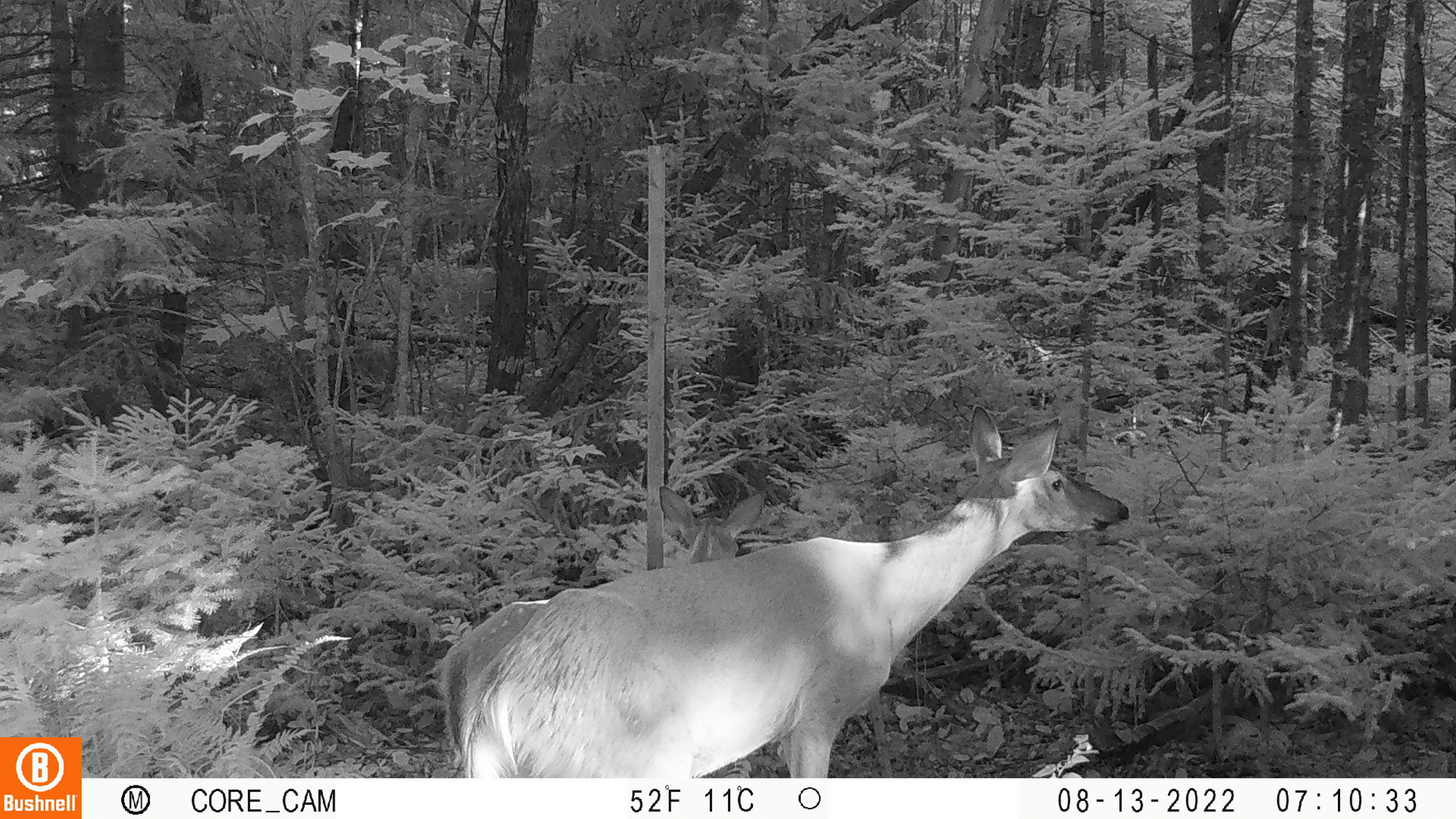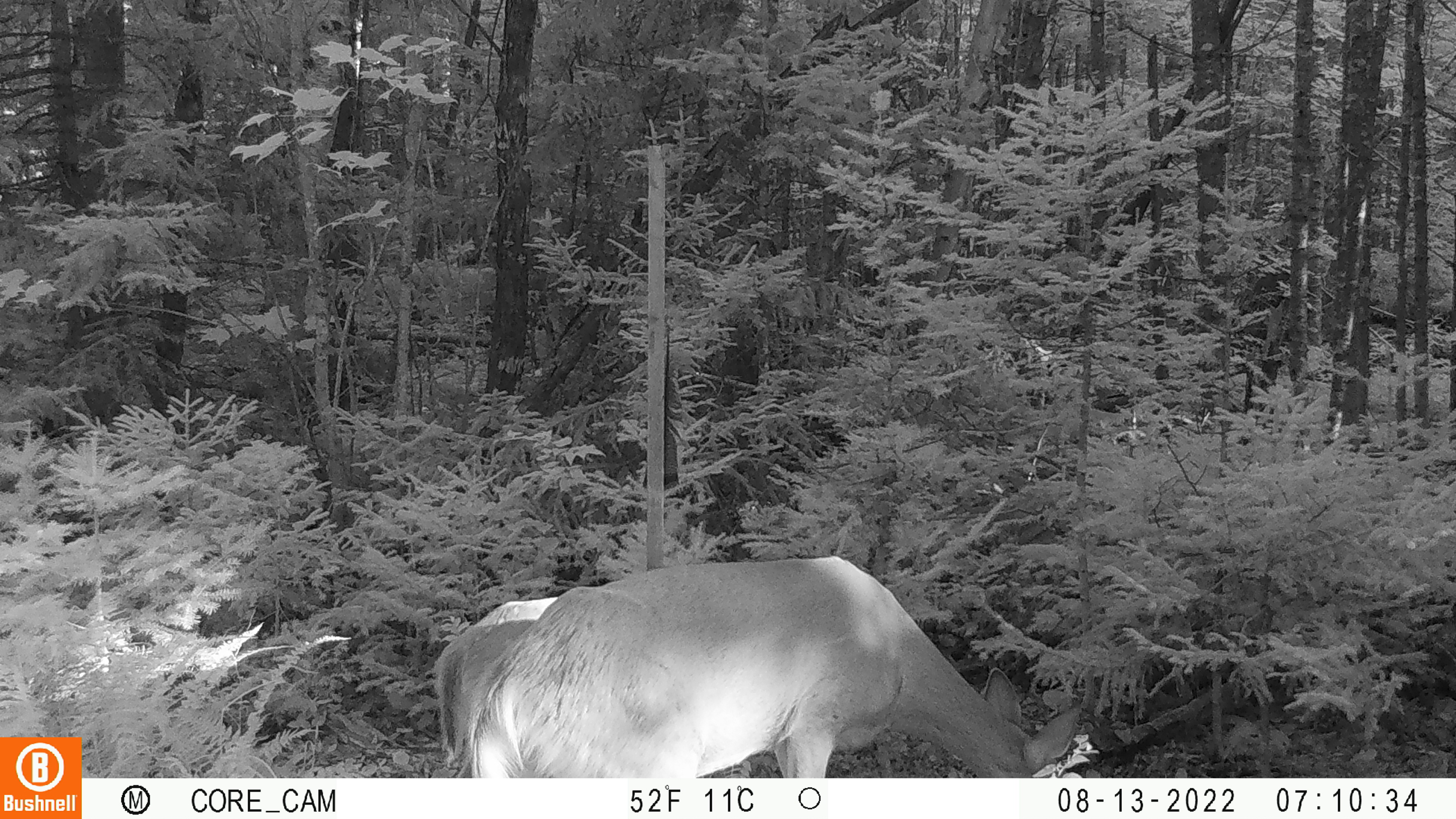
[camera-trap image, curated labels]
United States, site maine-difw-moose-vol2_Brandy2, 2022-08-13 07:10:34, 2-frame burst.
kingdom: Animalia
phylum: Chordata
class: Mammalia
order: Artiodactyla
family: Cervidae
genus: Odocoileus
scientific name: Odocoileus virginianus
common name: white-tailed deer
White-tailed deer (Odocoileus virginianus).